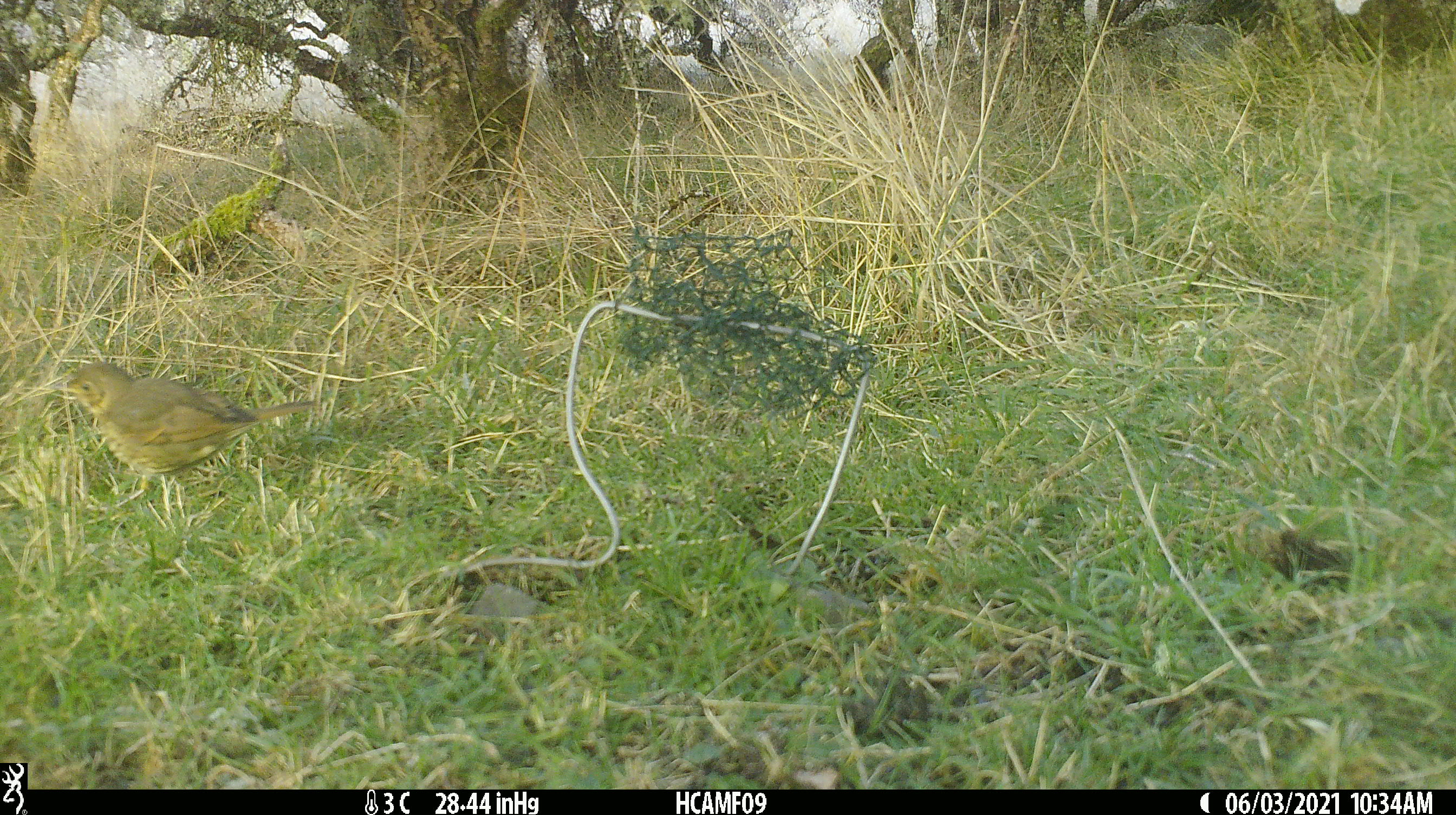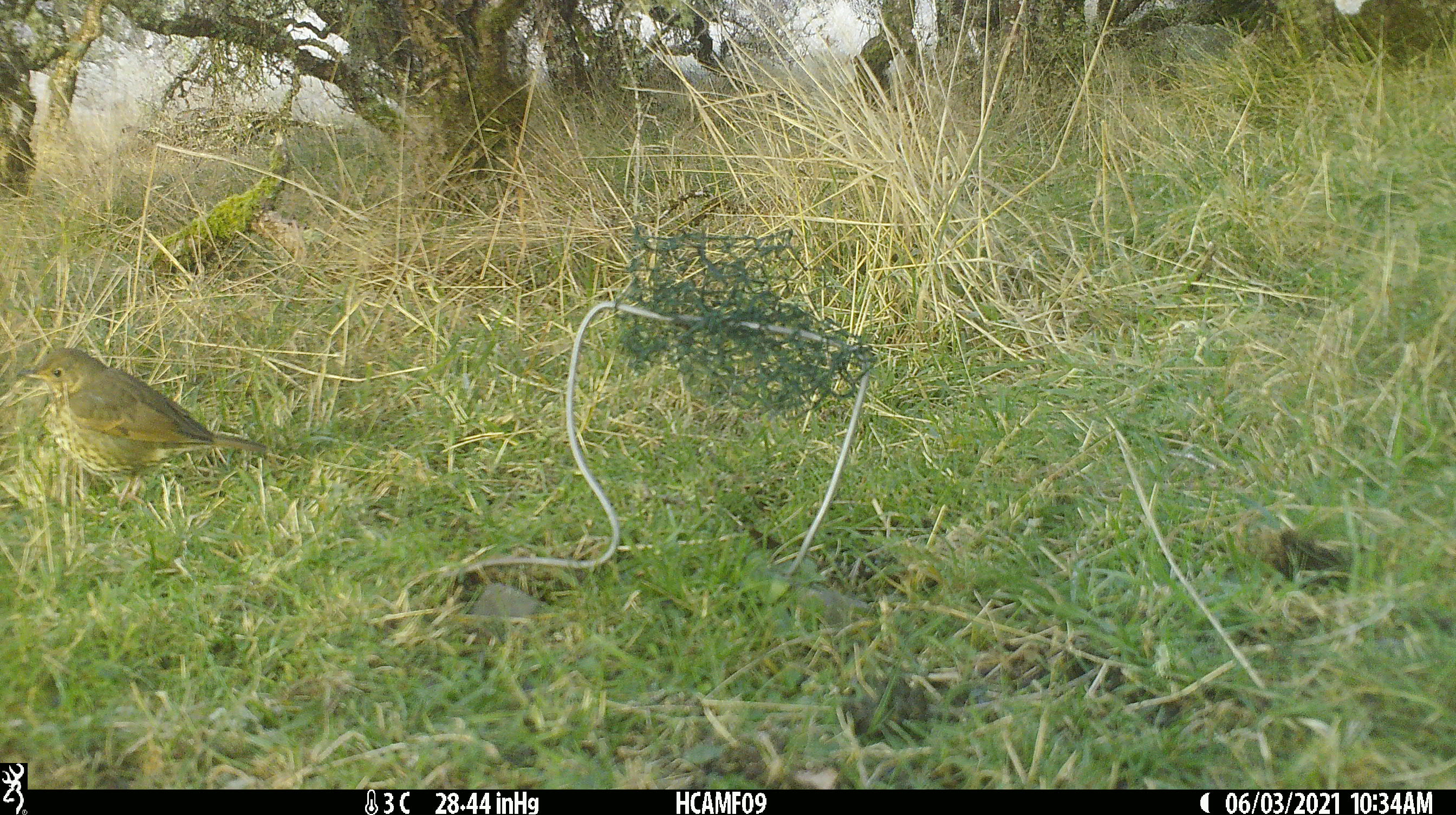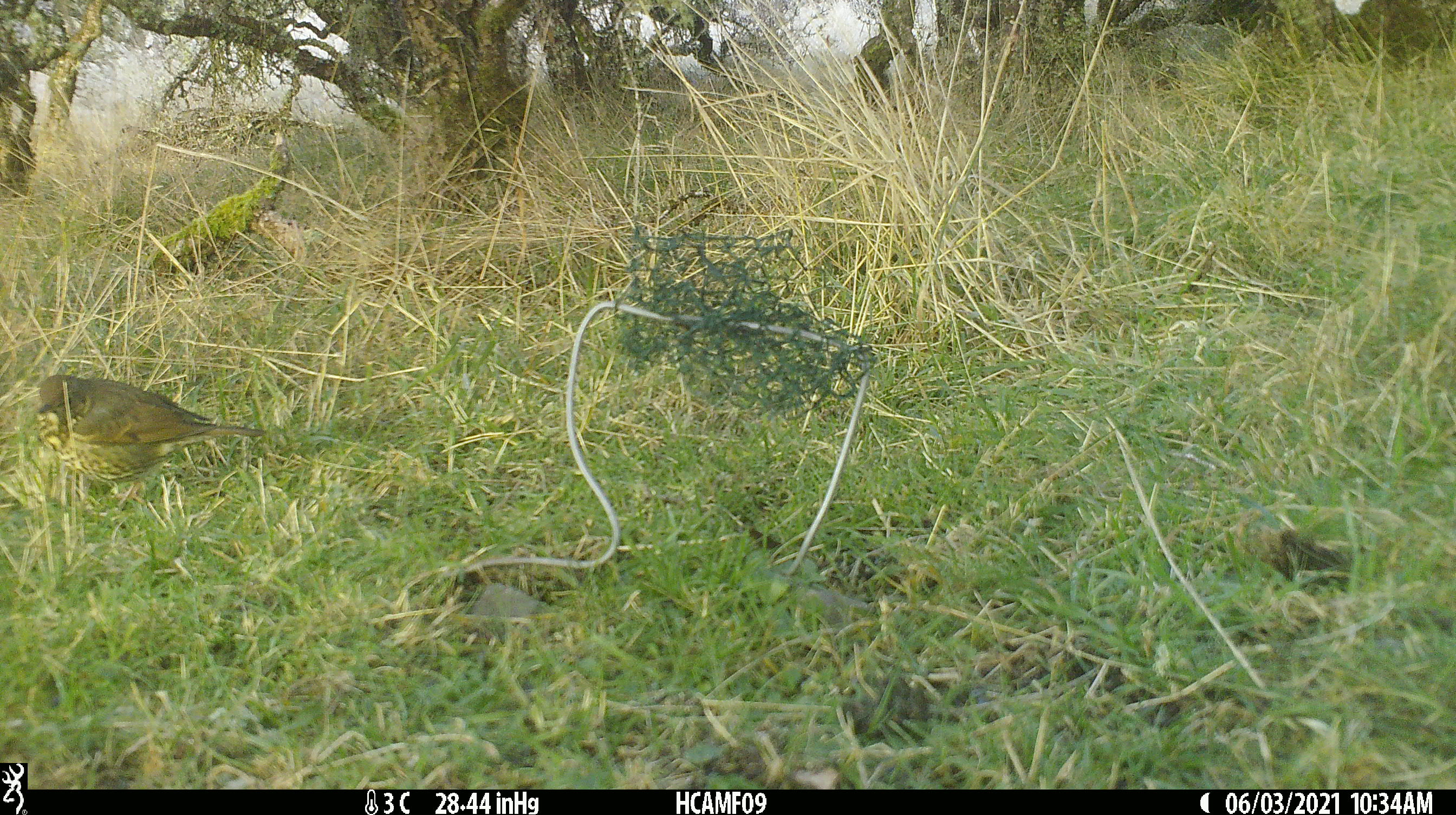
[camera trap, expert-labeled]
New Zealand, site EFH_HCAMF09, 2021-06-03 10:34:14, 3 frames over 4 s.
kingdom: Animalia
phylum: Chordata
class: Aves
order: Passeriformes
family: Turdidae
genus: Turdus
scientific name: Turdus philomelos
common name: song thrush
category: thrush